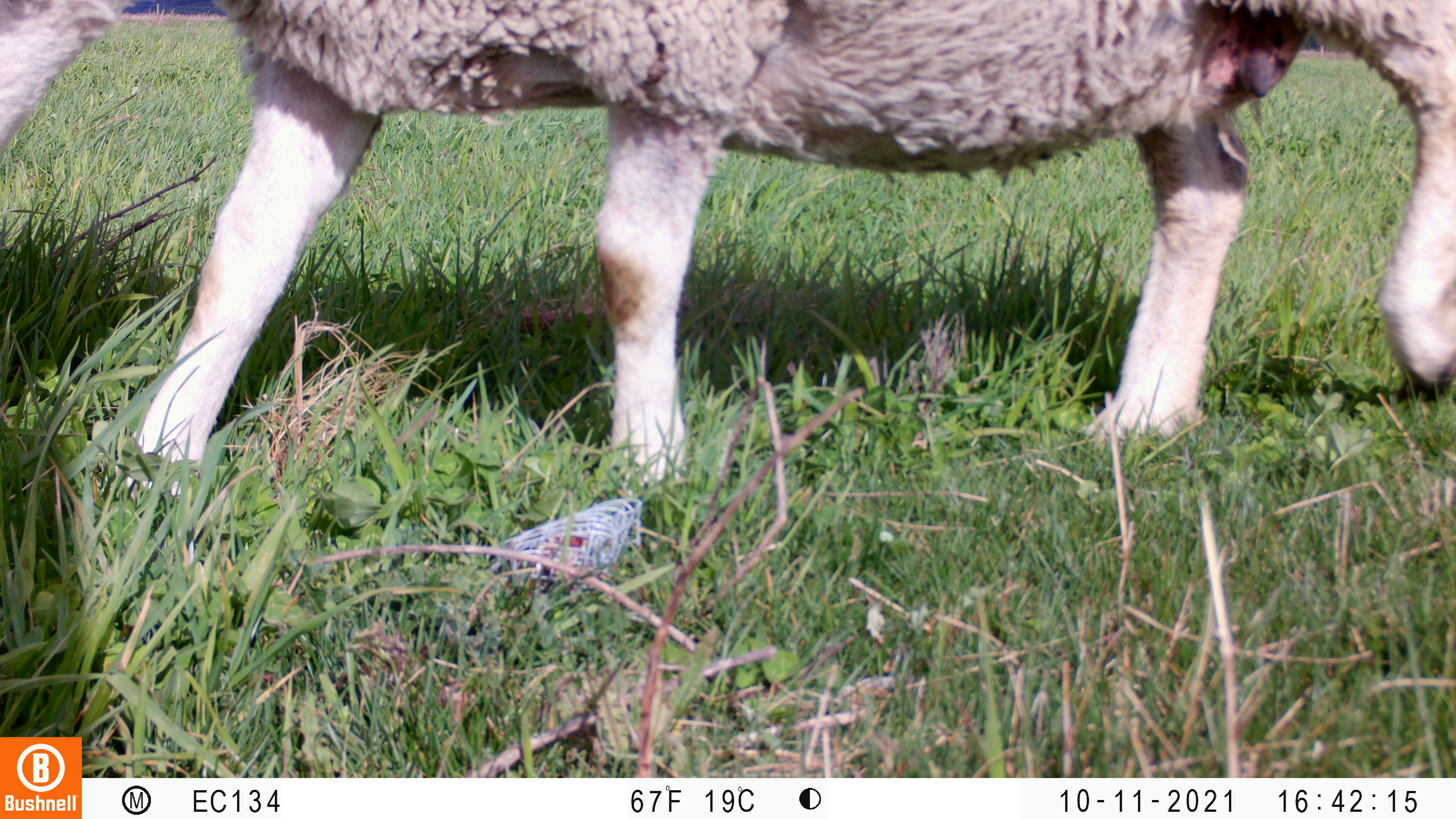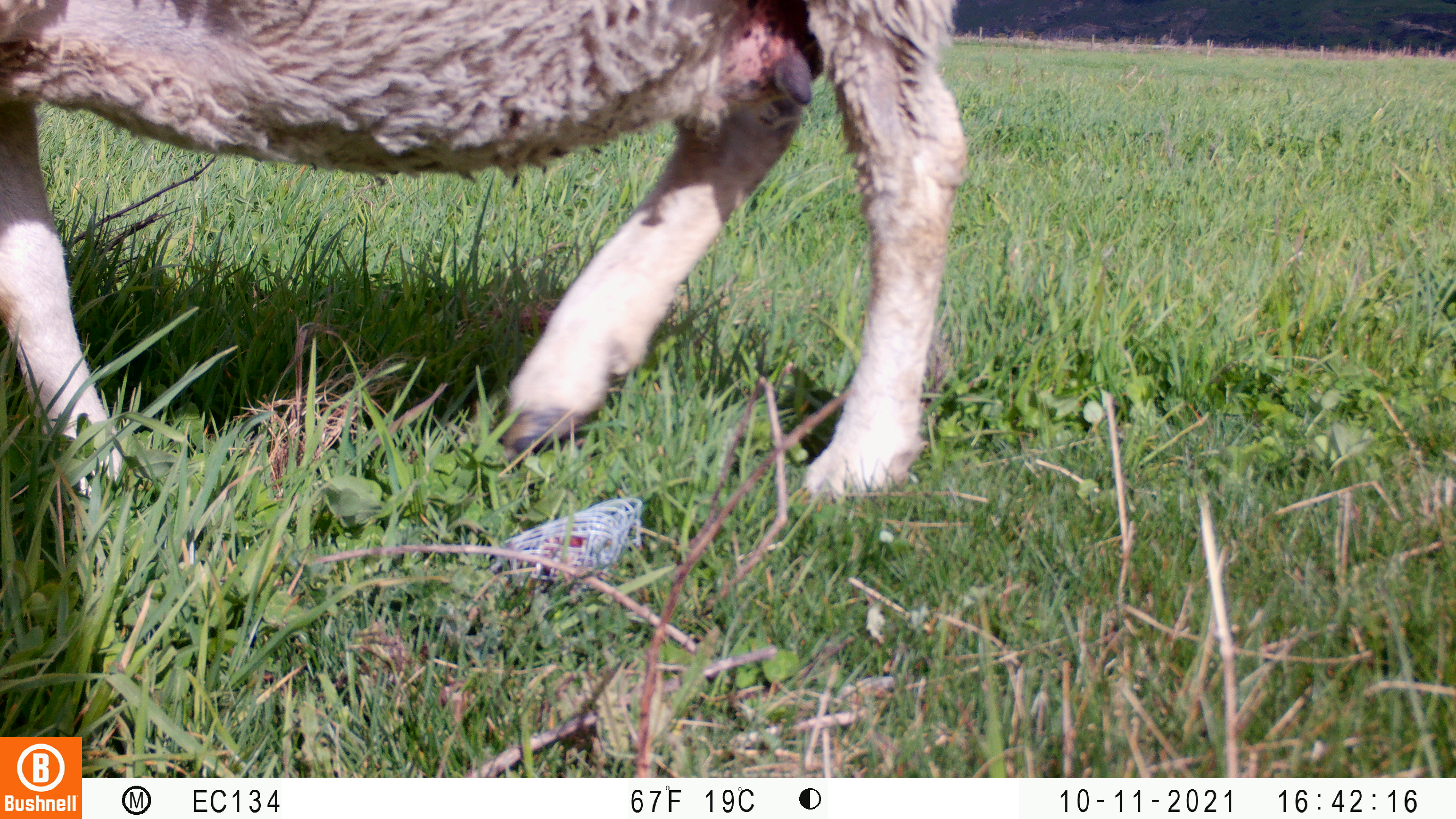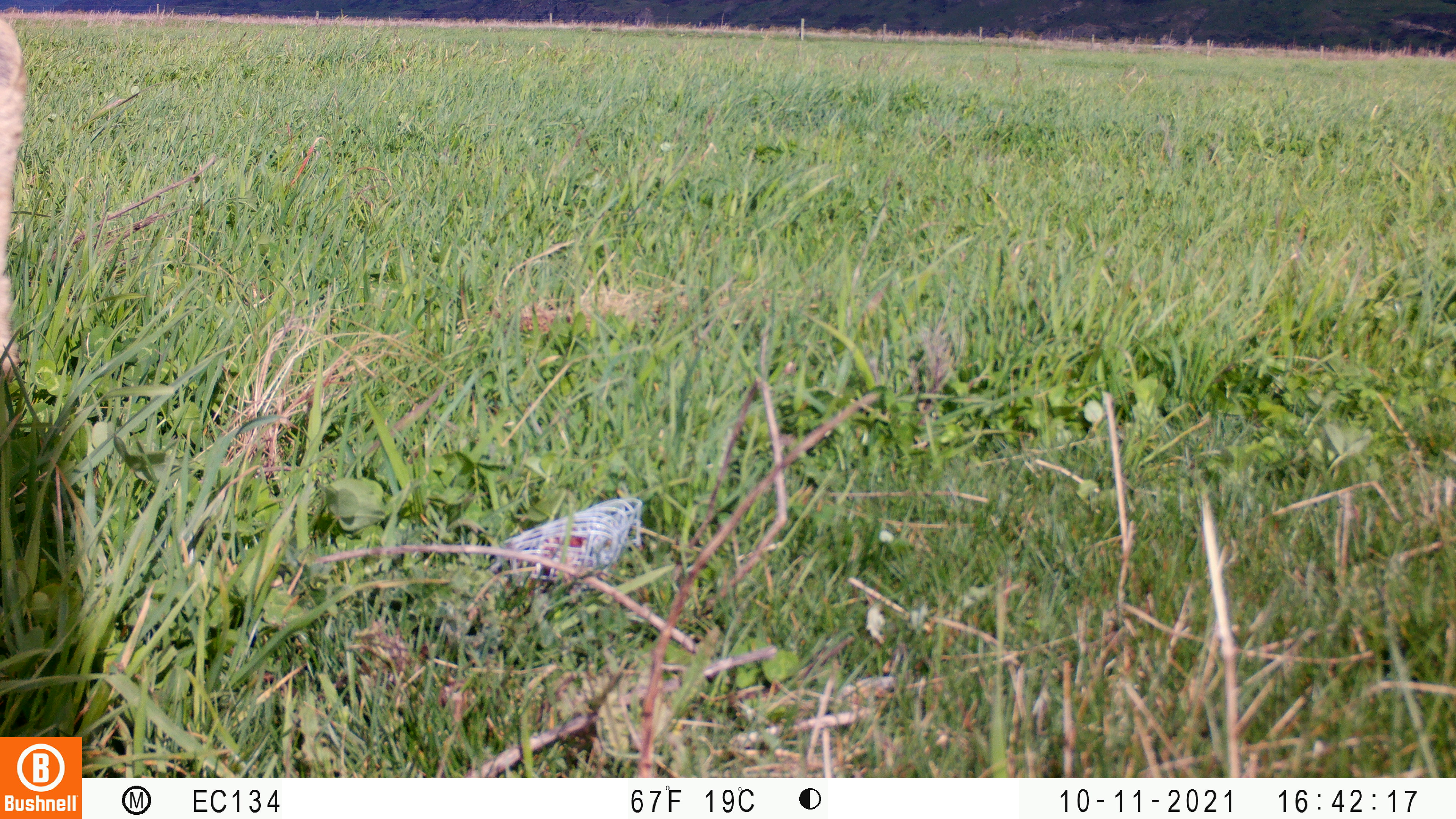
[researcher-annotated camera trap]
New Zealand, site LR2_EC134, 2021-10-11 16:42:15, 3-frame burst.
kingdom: Animalia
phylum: Chordata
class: Mammalia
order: Artiodactyla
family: Bovidae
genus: Bos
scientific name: Bos taurus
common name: domestic cow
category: cow